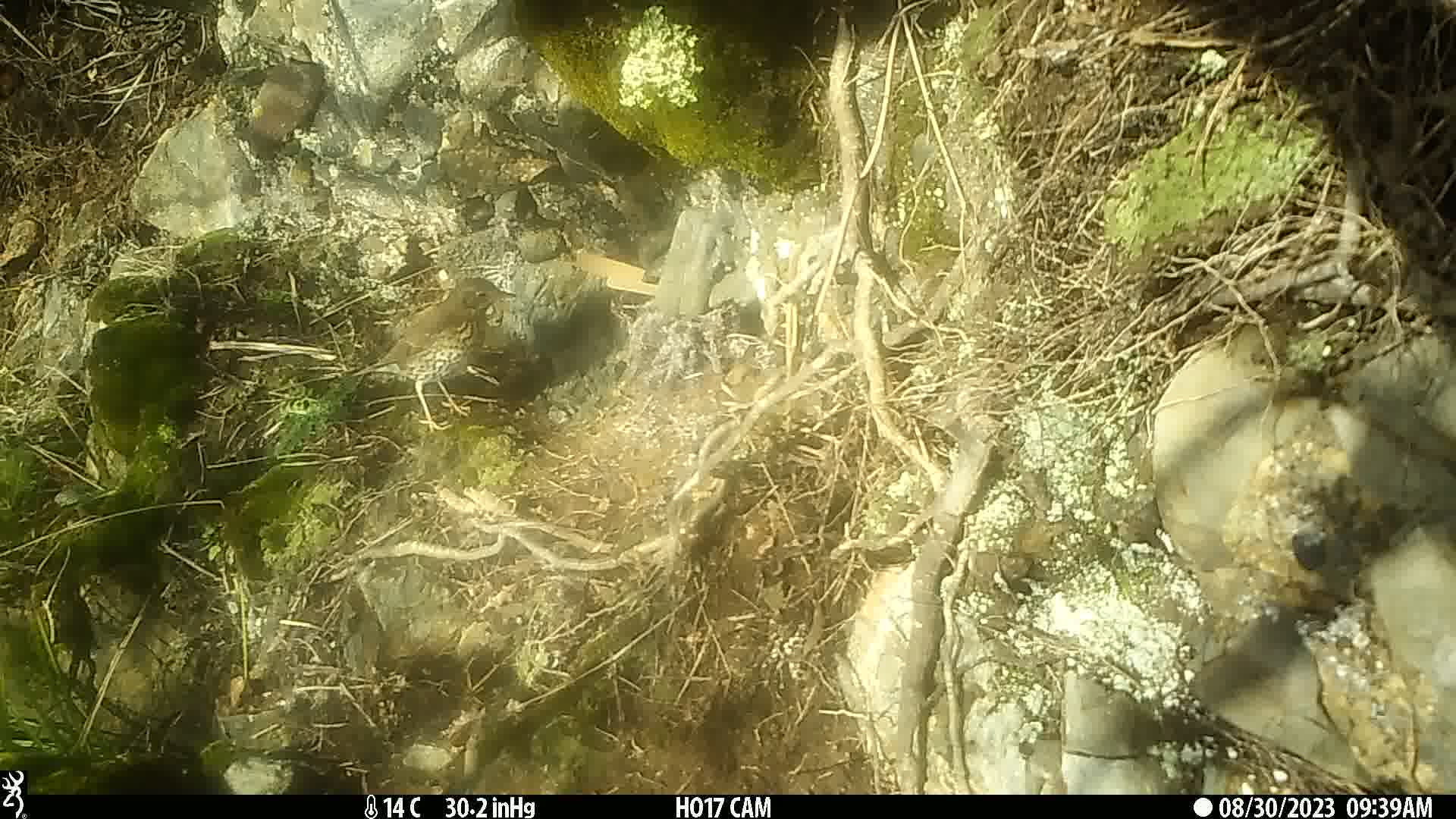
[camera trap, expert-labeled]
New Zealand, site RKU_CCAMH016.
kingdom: Animalia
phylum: Chordata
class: Aves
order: Passeriformes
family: Turdidae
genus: Turdus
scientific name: Turdus philomelos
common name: song thrush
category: thrush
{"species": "thrush (song thrush) (Turdus philomelos)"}